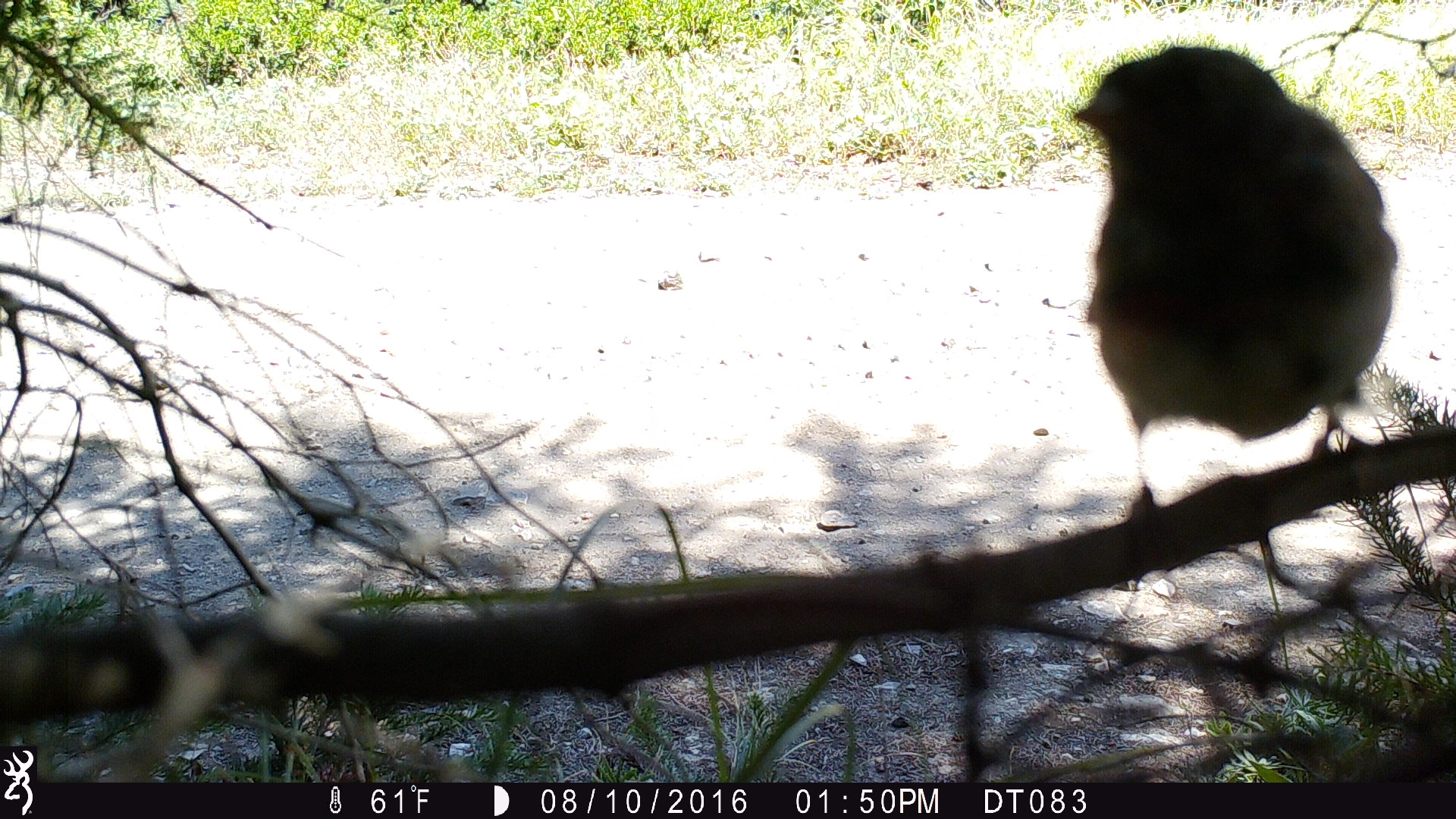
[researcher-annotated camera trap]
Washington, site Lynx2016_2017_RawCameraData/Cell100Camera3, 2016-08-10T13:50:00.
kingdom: Animalia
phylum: Chordata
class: Aves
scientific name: Aves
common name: birds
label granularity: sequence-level